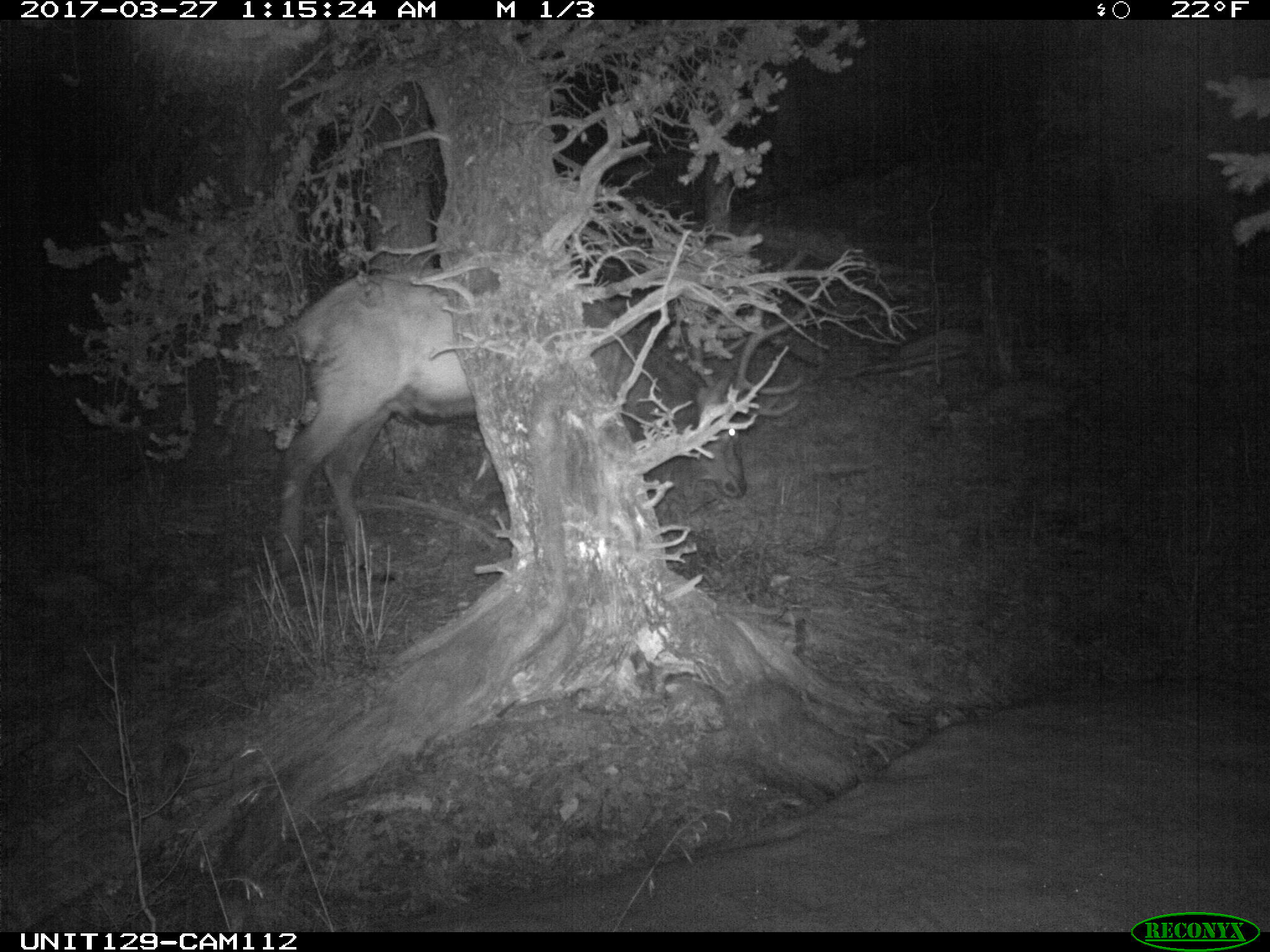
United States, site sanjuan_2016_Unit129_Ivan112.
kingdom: Animalia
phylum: Chordata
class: Mammalia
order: Artiodactyla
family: Cervidae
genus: Cervus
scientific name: Cervus elaphus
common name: red deer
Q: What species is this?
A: Cervus elaphus (red deer).